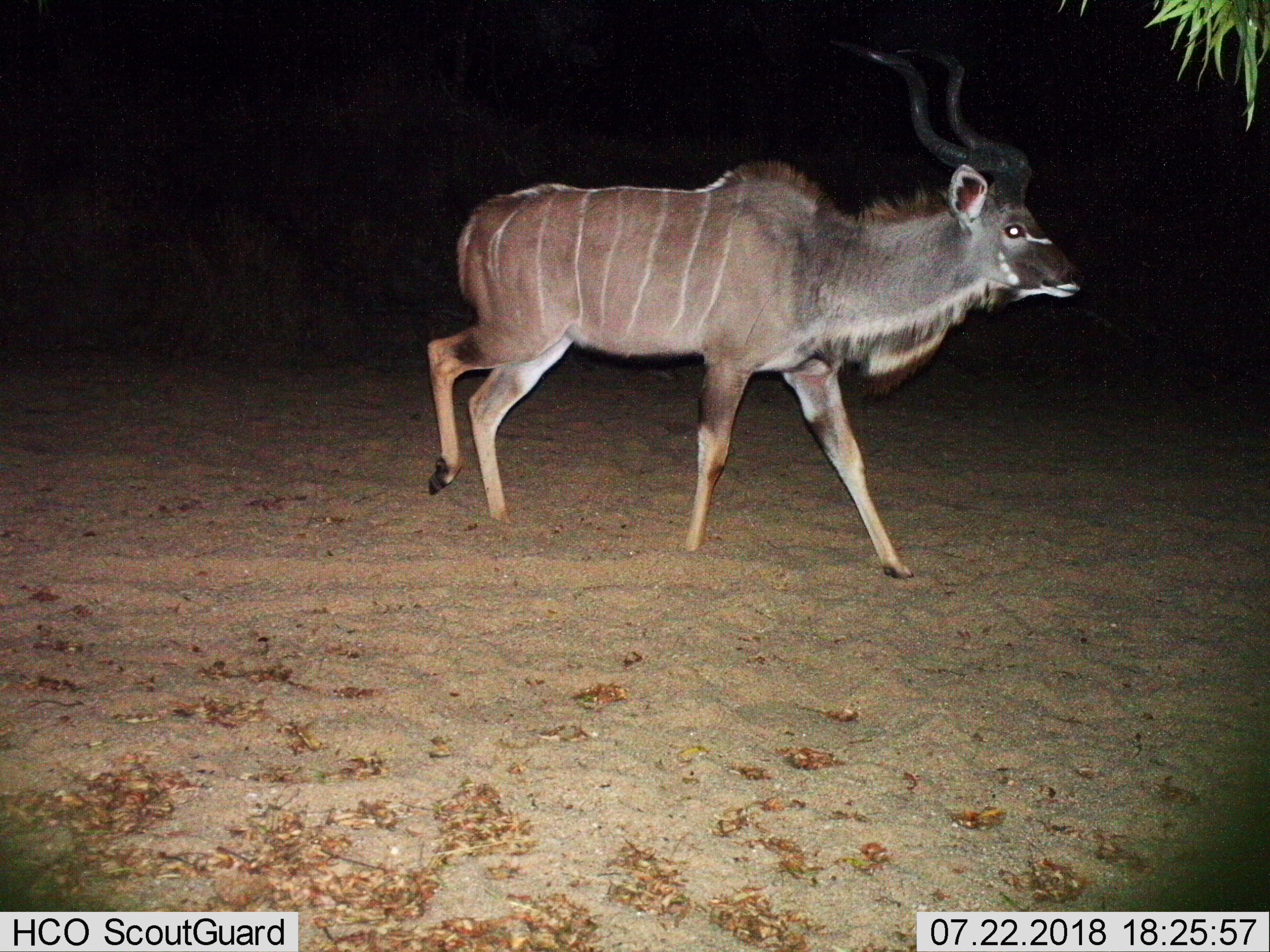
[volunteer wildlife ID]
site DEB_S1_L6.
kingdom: Animalia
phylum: Chordata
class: Mammalia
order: Artiodactyla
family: Bovidae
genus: Tragelaphus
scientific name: Tragelaphus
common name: kudu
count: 1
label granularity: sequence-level